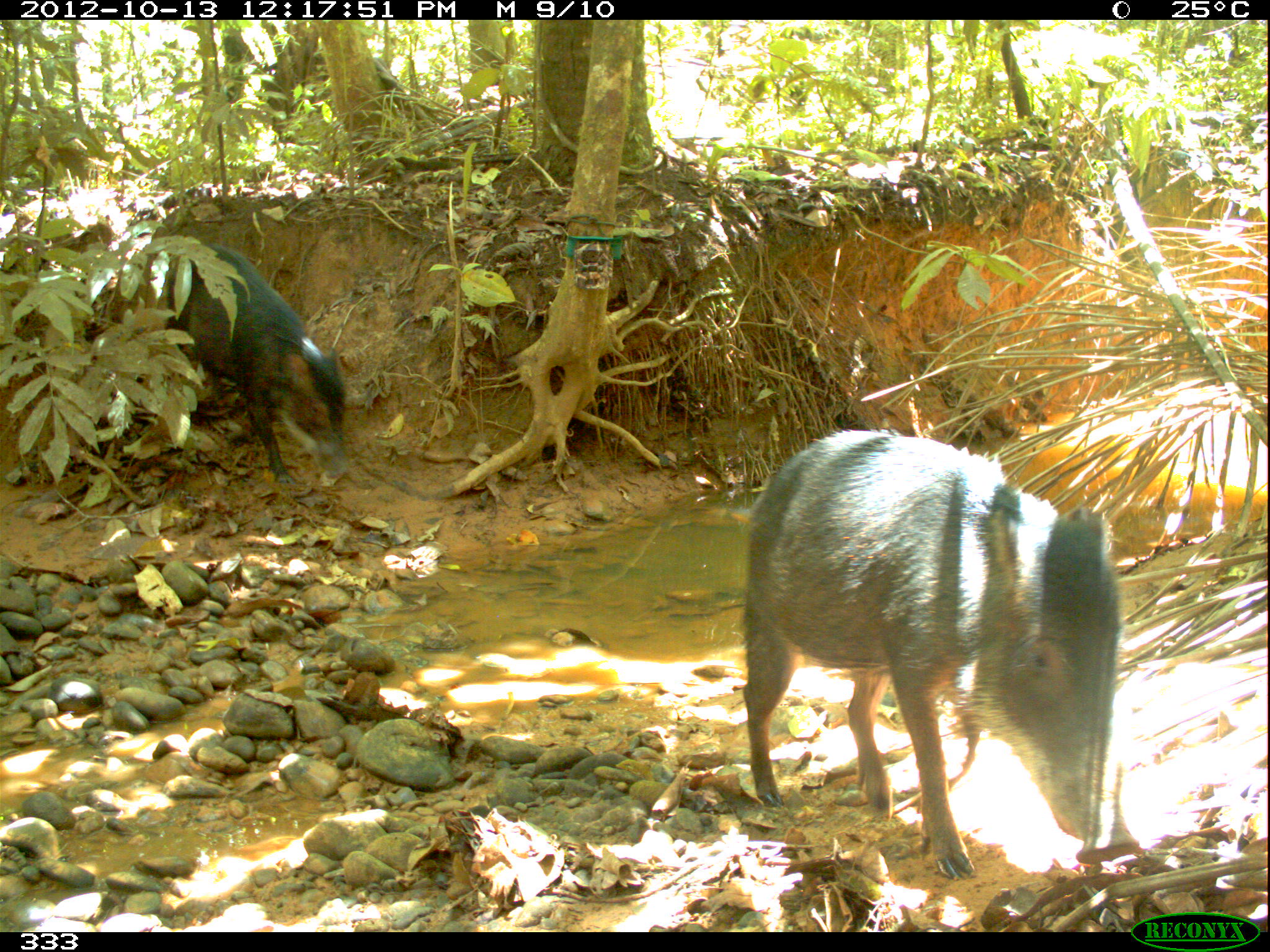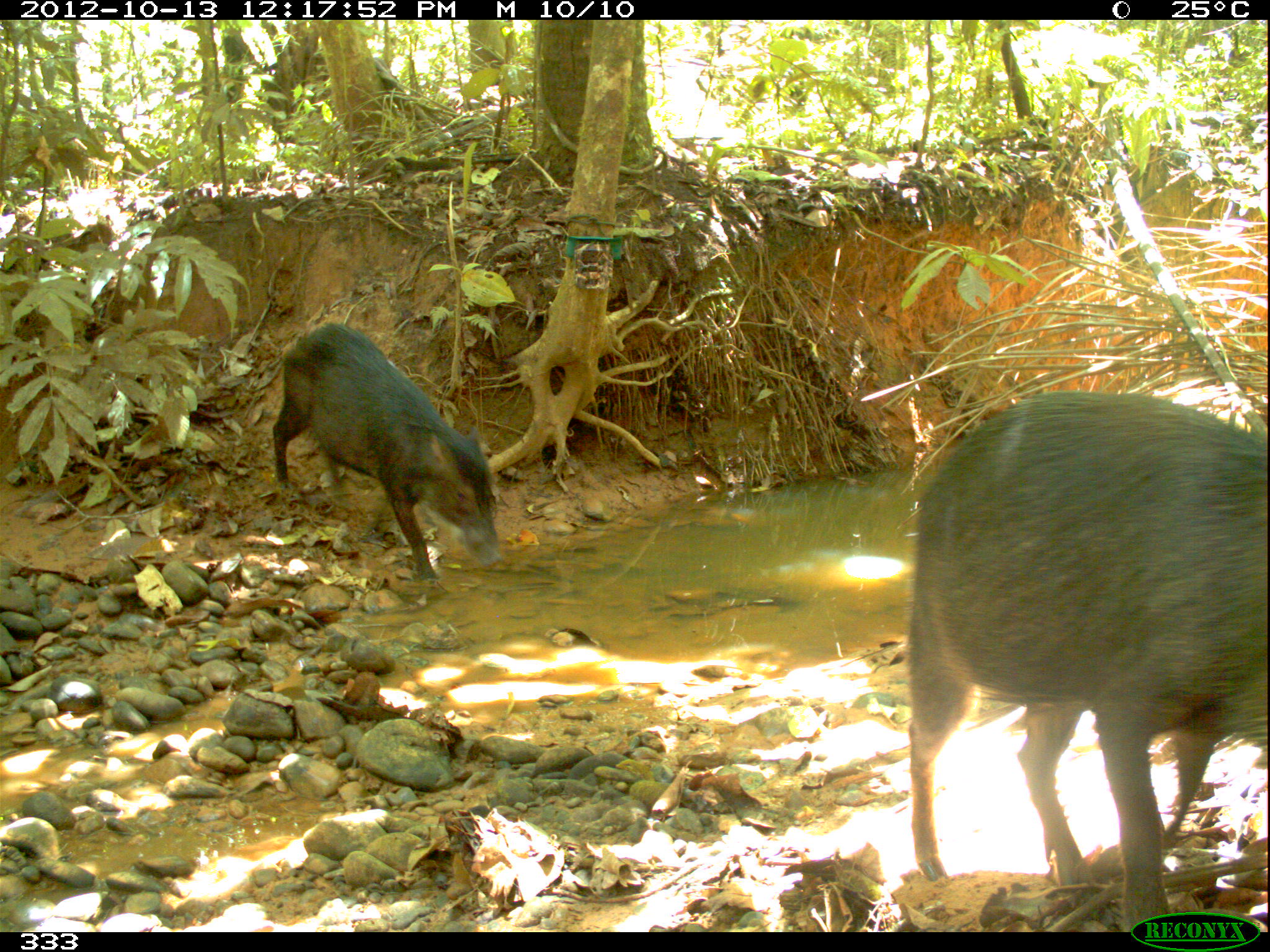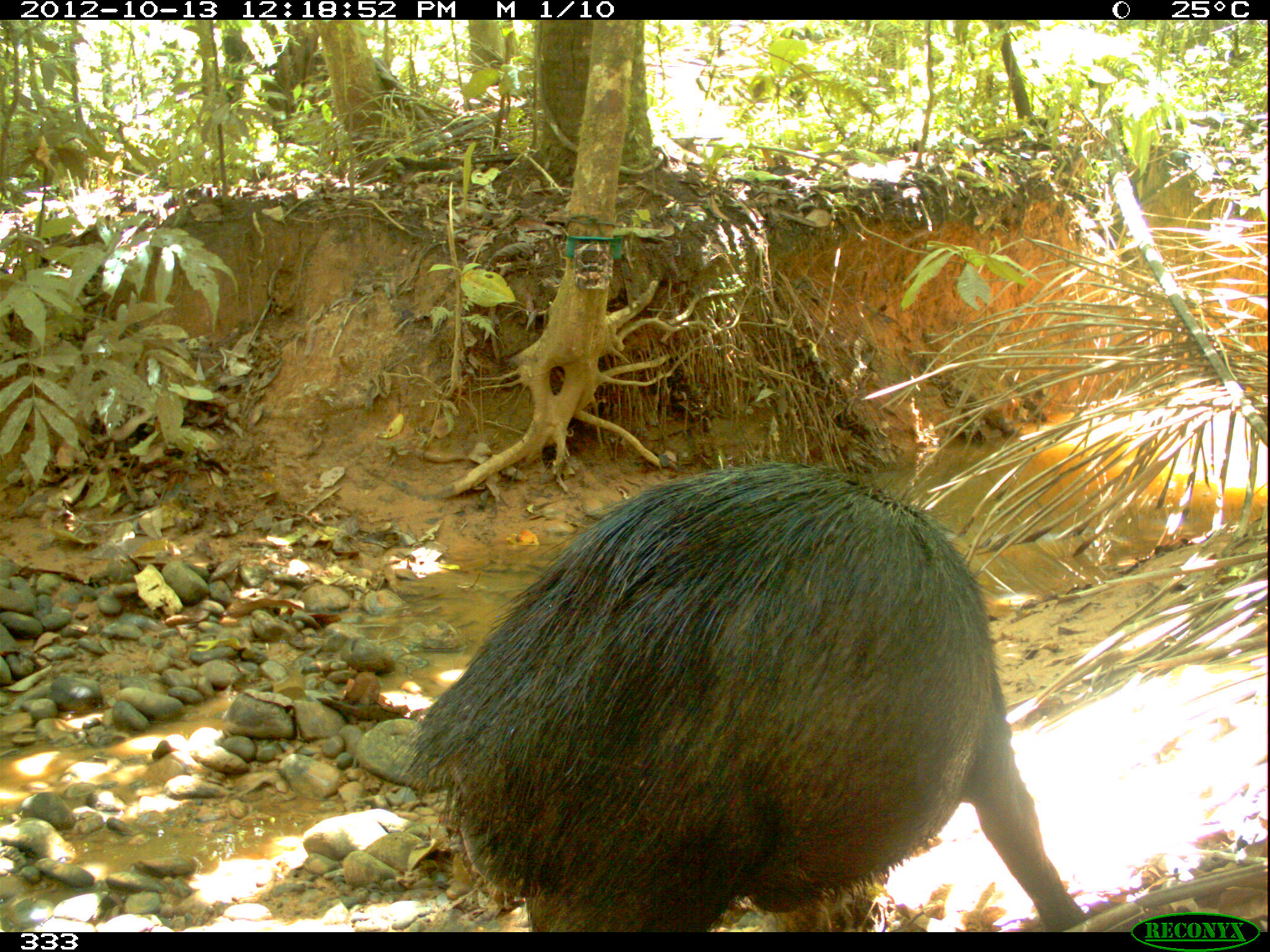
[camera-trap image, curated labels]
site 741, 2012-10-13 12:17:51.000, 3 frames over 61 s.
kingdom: Animalia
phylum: Chordata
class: Mammalia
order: Artiodactyla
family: Tayassuidae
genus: Tayassu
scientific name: Tayassu pecari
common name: white-lipped peccary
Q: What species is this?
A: Tayassu pecari (white-lipped peccary).